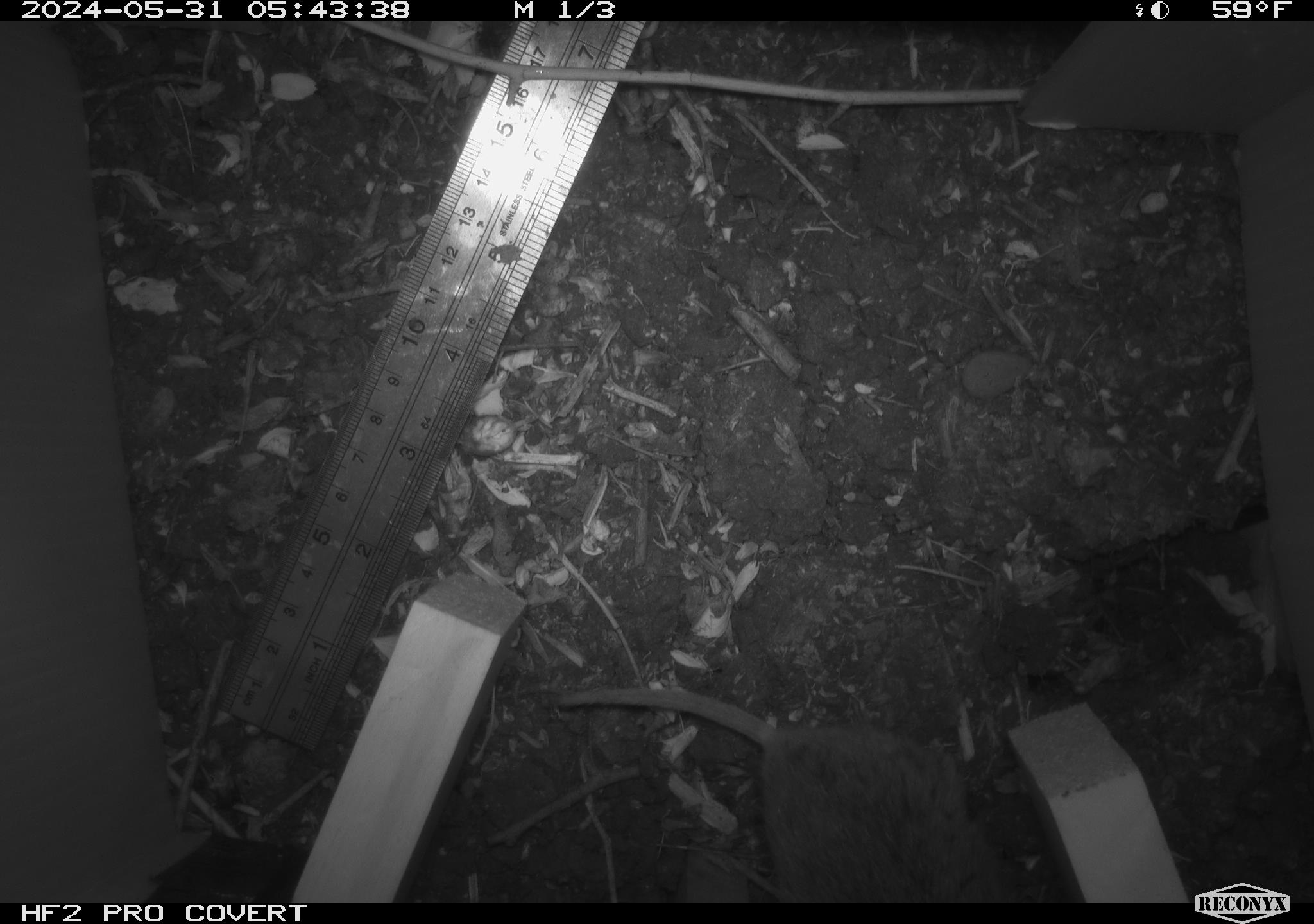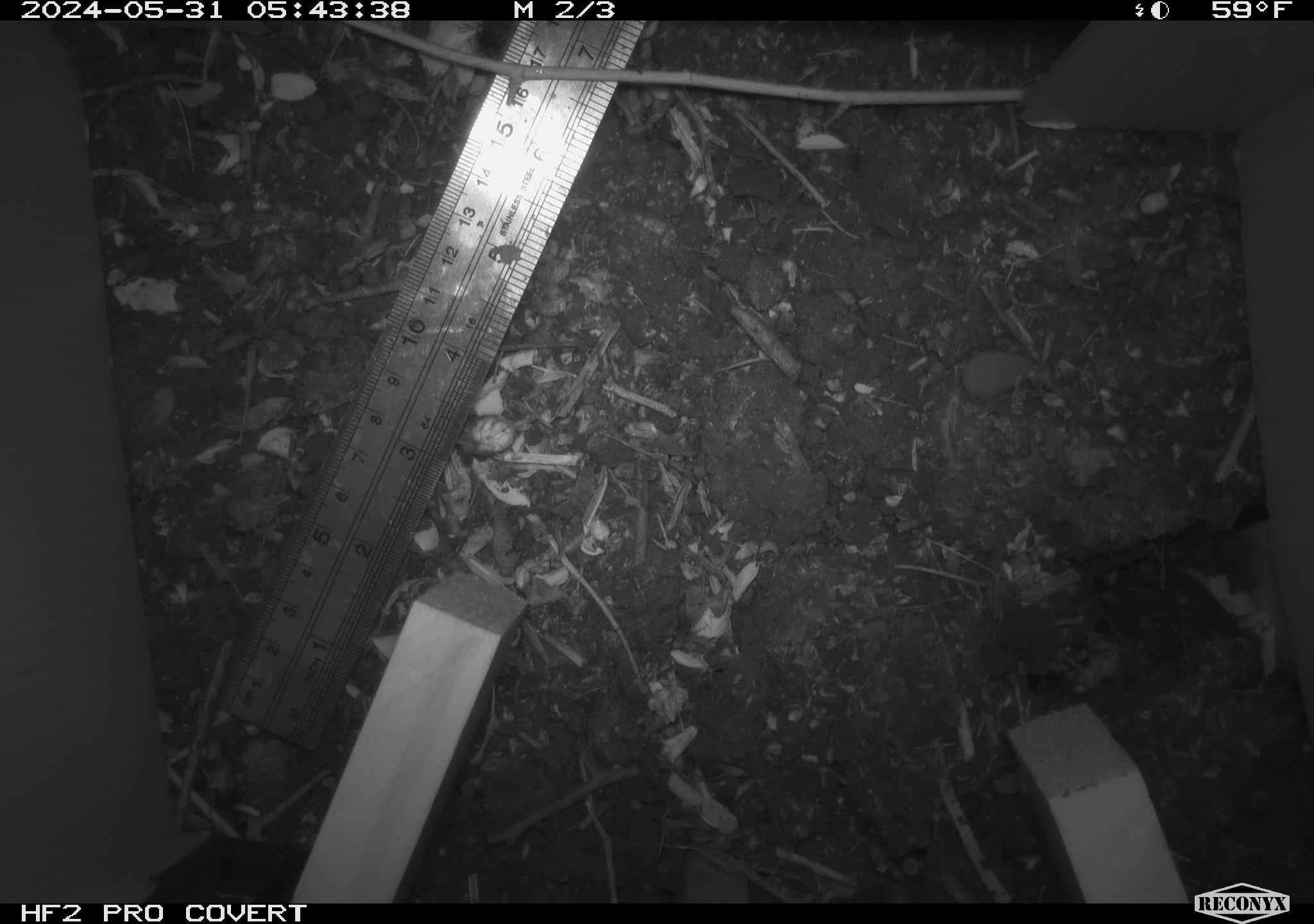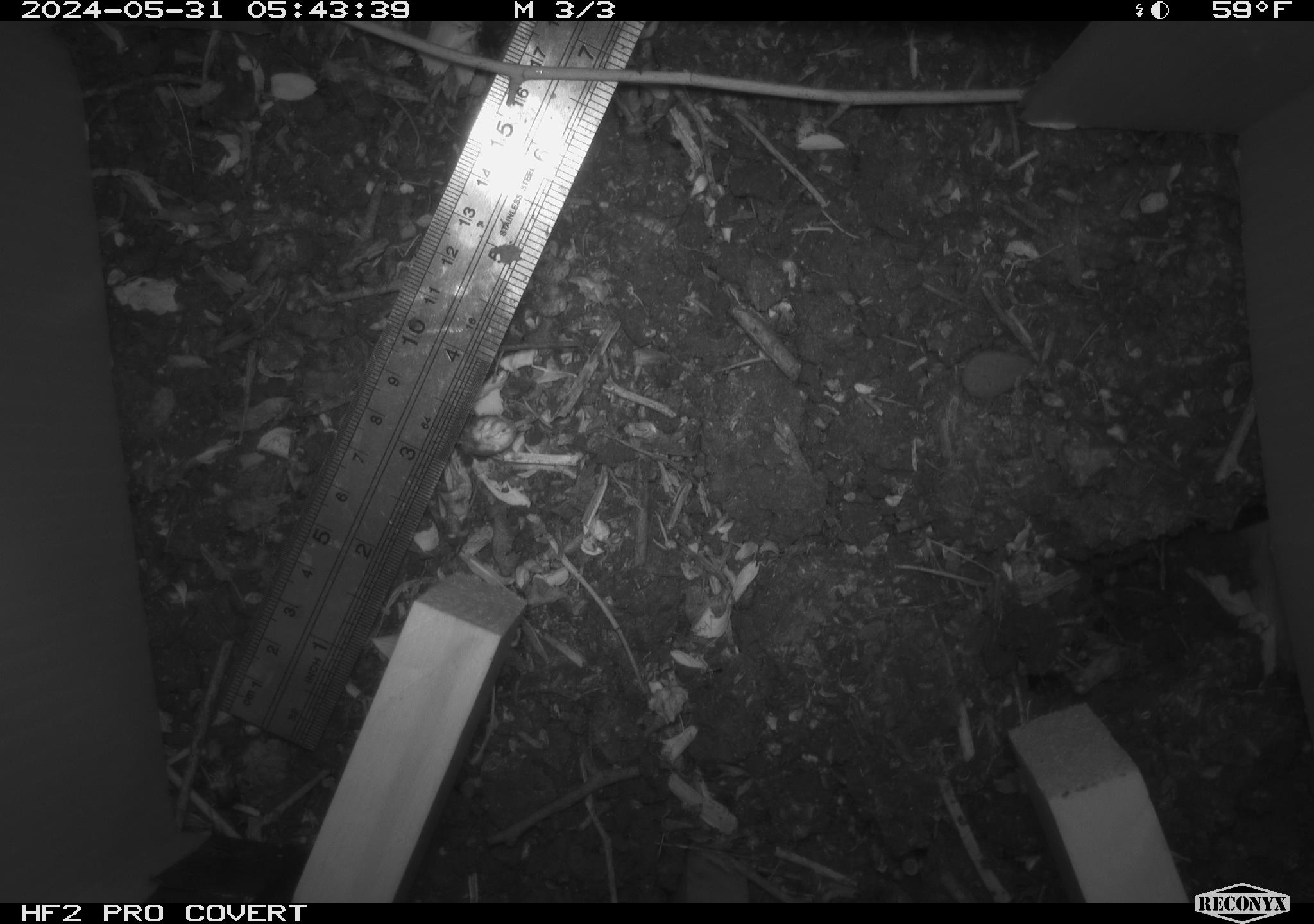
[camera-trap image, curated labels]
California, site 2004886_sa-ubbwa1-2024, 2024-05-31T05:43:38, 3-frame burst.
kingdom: Animalia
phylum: Chordata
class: Mammalia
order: Rodentia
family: Cricetidae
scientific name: Arvicolinae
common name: voles, lemmings, and muskrats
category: arvicolinae subfamily